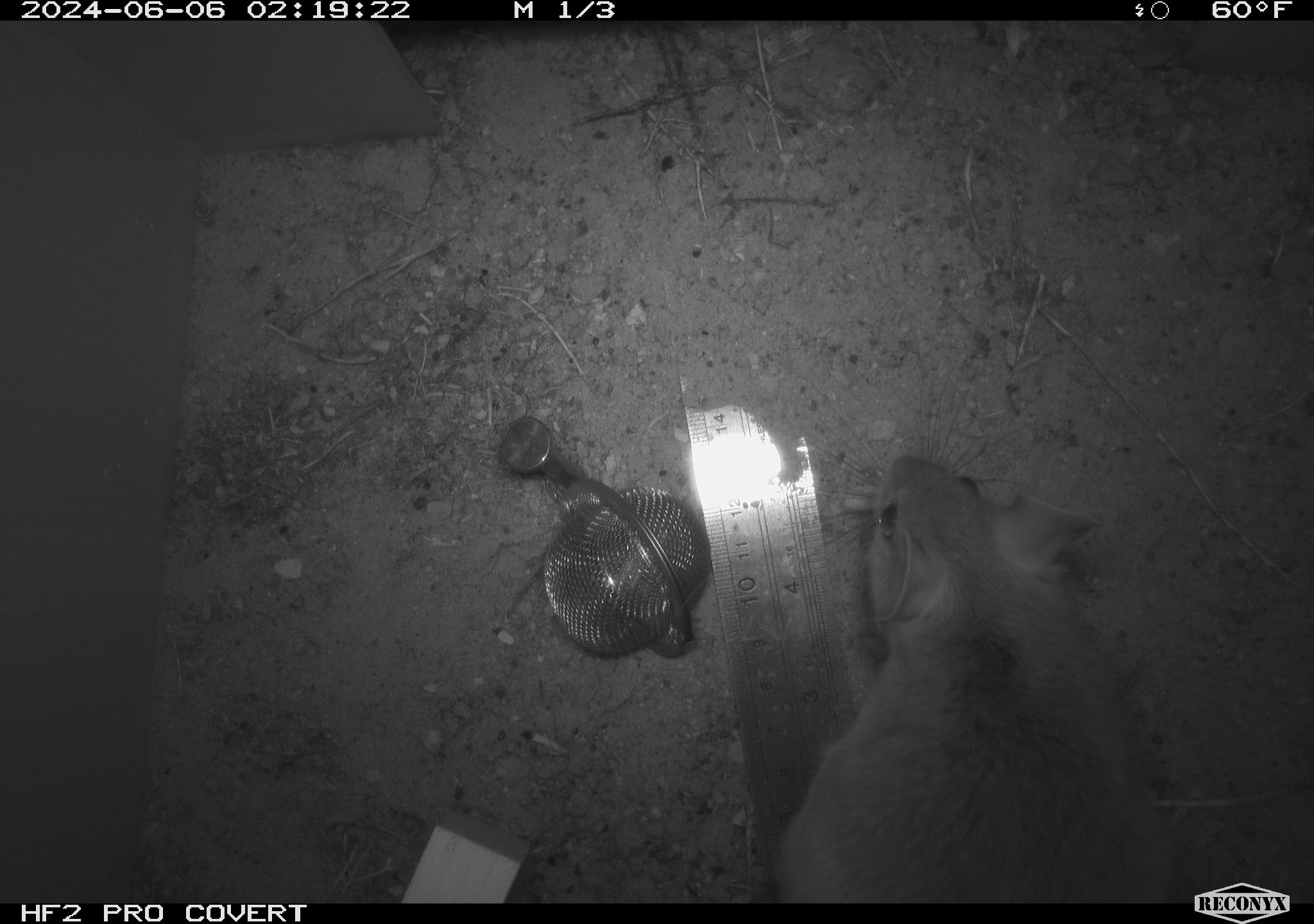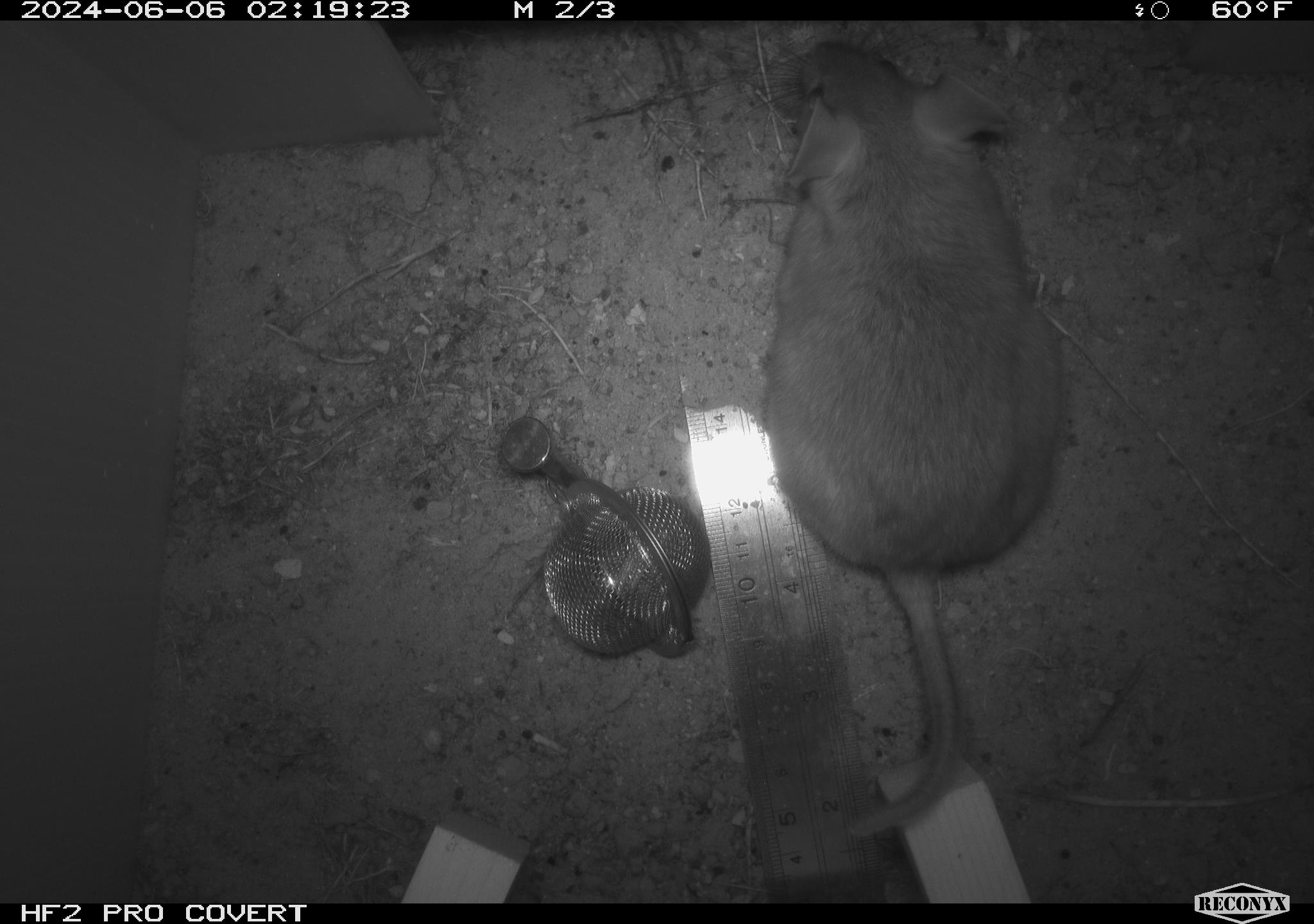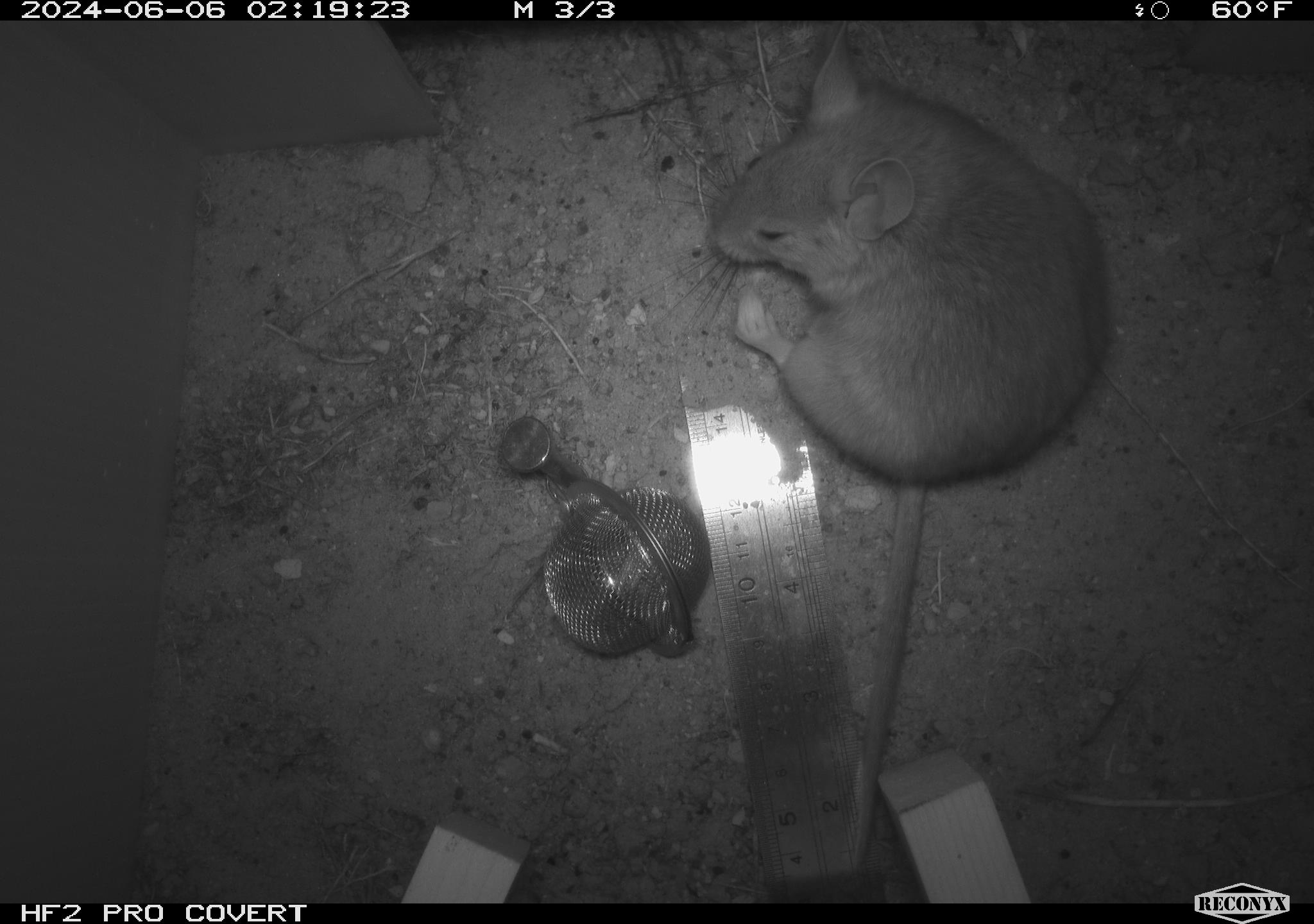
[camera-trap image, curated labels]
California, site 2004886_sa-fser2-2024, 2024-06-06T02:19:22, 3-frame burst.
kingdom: Animalia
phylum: Chordata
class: Mammalia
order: Rodentia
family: Cricetidae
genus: Neotoma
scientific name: Neotoma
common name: pack rat or woodrat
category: neotoma species